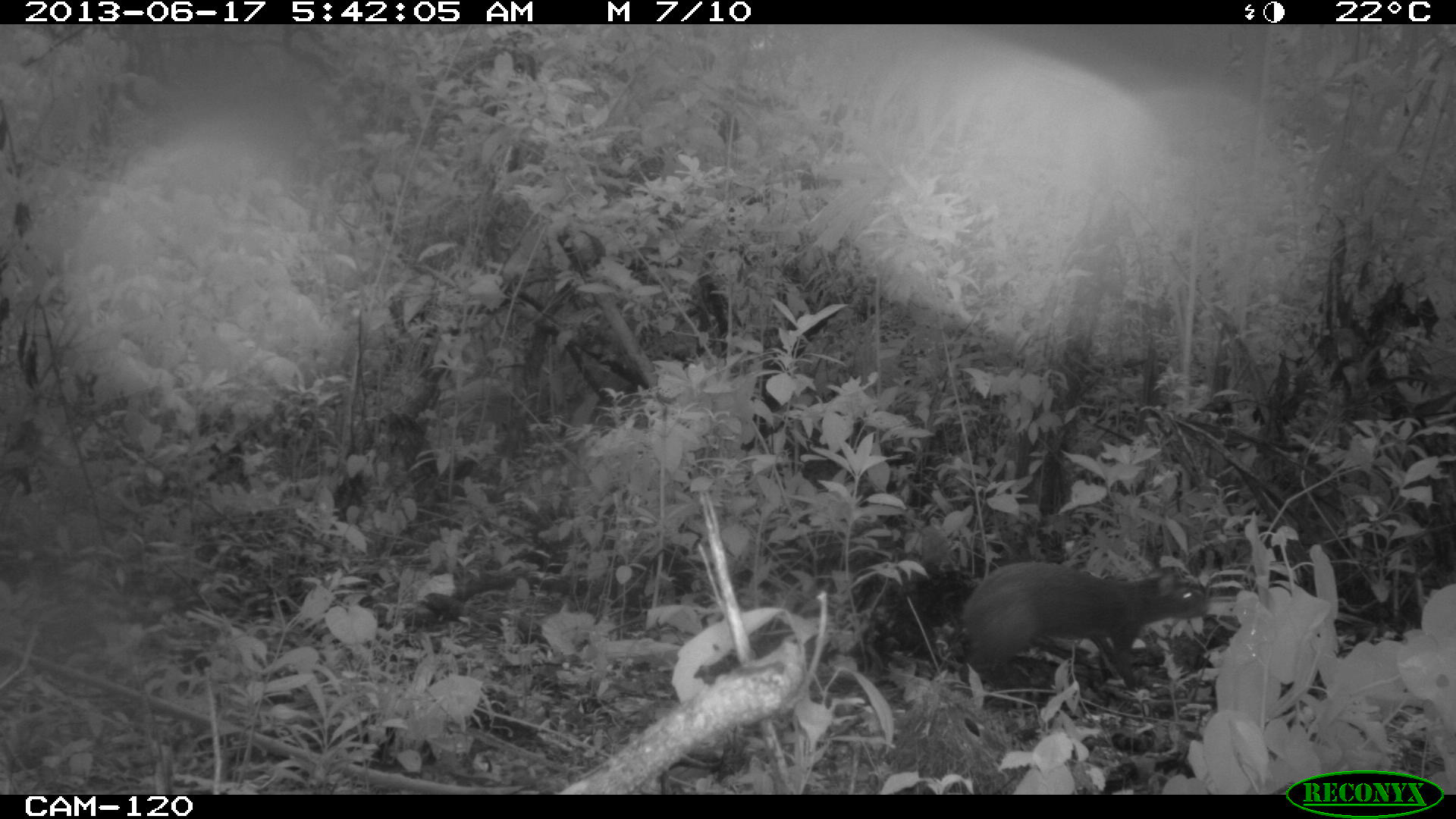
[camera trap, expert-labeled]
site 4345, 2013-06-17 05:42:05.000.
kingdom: Animalia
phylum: Chordata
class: Mammalia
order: Rodentia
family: Dasyproctidae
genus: Dasyprocta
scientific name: Dasyprocta punctata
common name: central american agouti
Dasyprocta punctata (central american agouti), count 1.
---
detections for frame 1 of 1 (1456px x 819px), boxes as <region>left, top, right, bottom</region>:
dasyprocta punctata: <region>957, 558, 1211, 693</region>